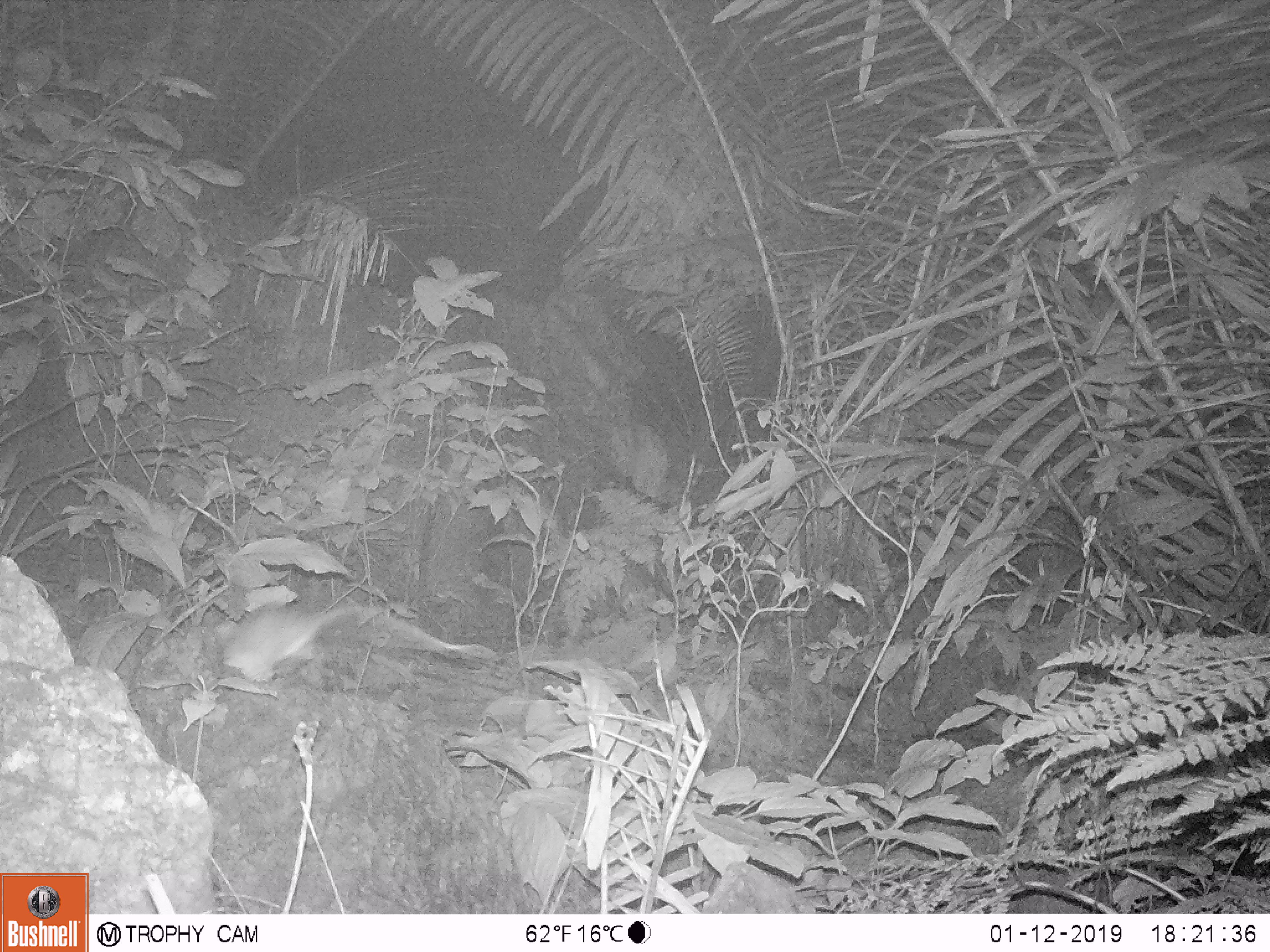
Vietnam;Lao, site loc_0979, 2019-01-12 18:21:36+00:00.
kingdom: Animalia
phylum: Chordata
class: Mammalia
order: Rodentia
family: Muridae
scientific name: Muridae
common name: old-world mice and rats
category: unidentified murid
Unidentified murid (old-world mice and rats) (Muridae). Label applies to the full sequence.